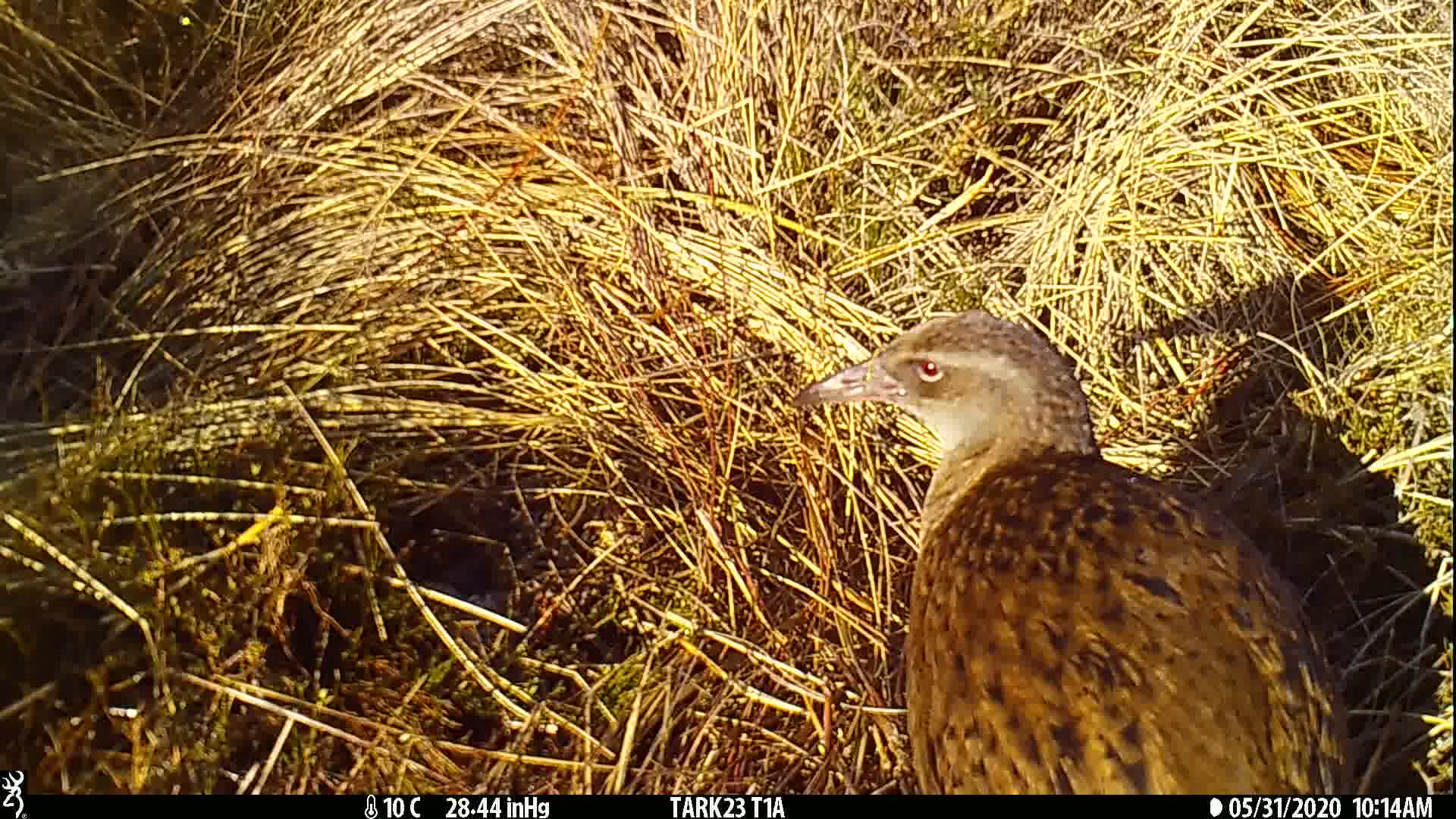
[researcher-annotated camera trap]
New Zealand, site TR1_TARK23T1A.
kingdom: Animalia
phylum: Chordata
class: Aves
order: Gruiformes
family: Rallidae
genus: Gallirallus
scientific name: Gallirallus australis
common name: weka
Weka (Gallirallus australis).